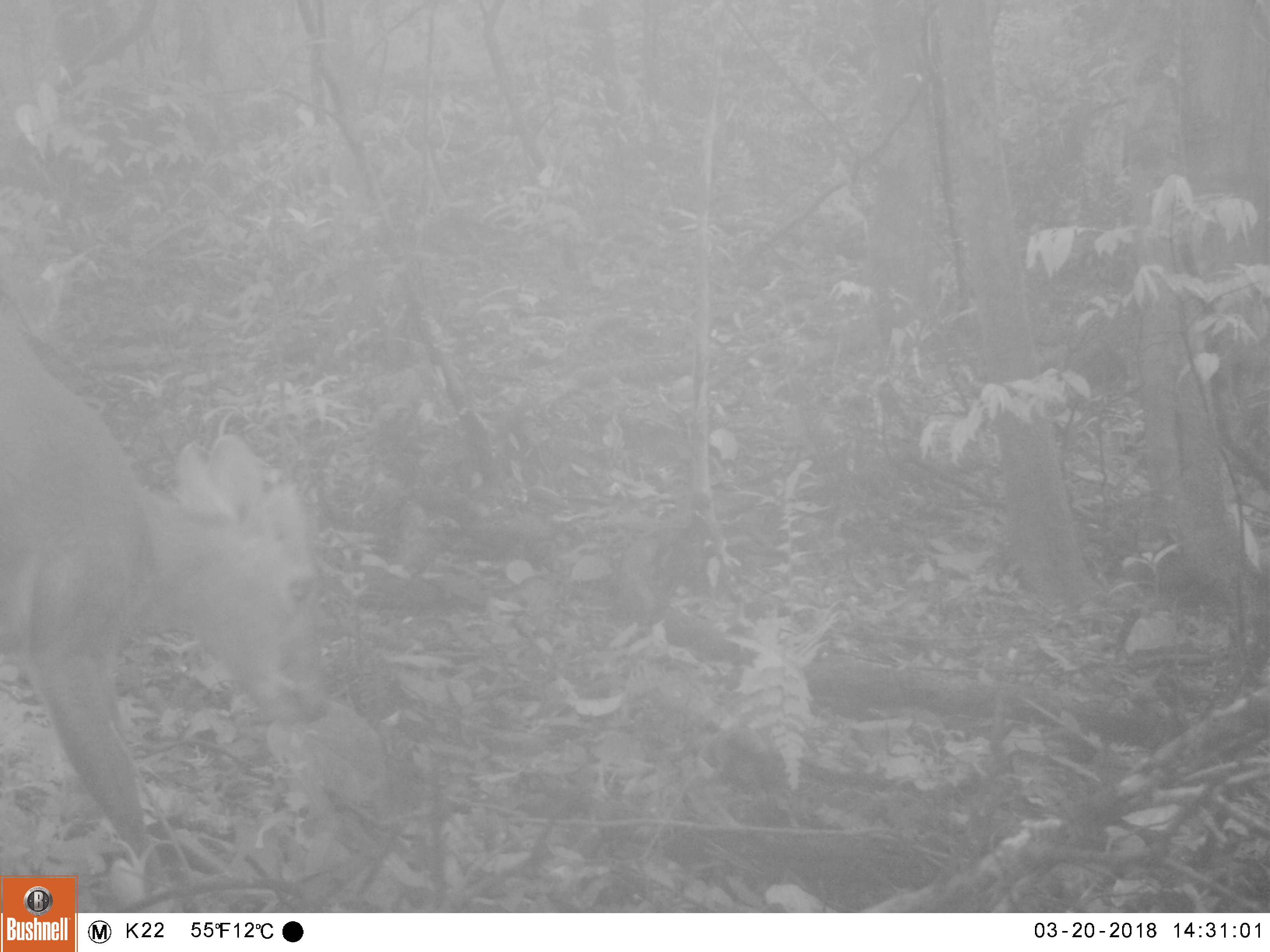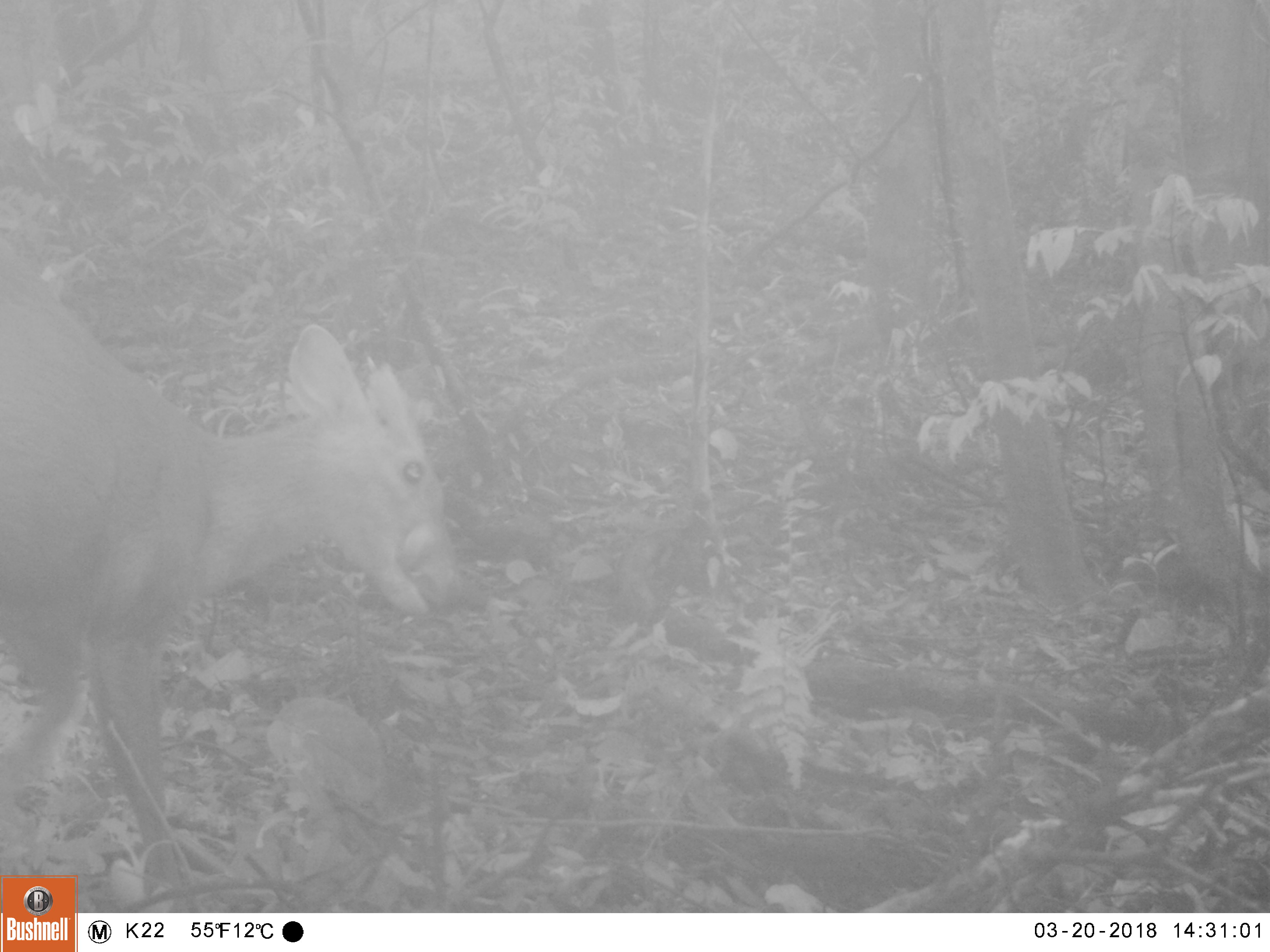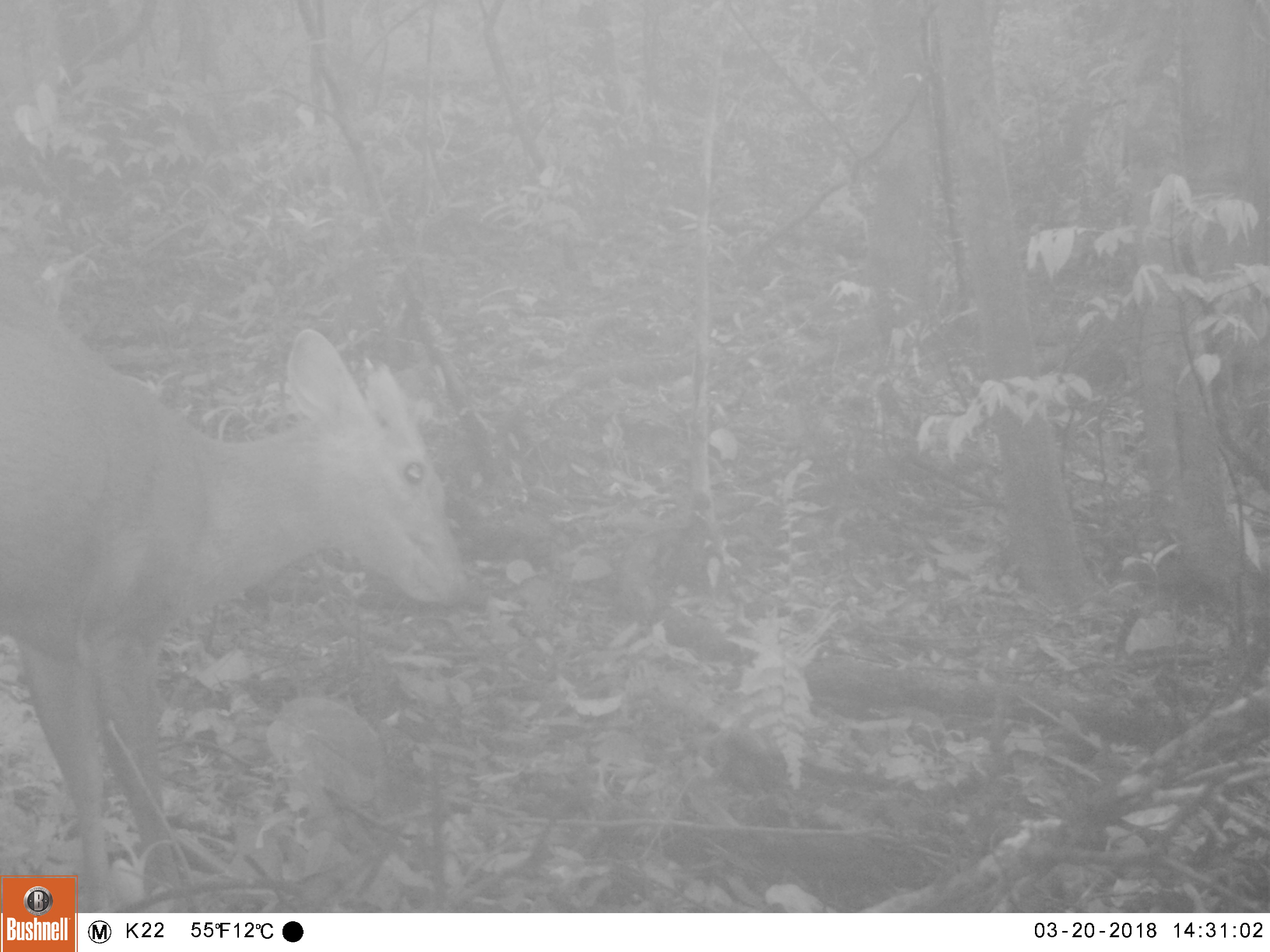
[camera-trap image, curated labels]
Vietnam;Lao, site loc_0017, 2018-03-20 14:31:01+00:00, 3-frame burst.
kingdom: Animalia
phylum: Chordata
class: Mammalia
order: Artiodactyla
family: Cervidae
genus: Muntiacus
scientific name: Muntiacus rooseveltorum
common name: roosevelt's muntjac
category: roosevelts muntjac group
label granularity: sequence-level